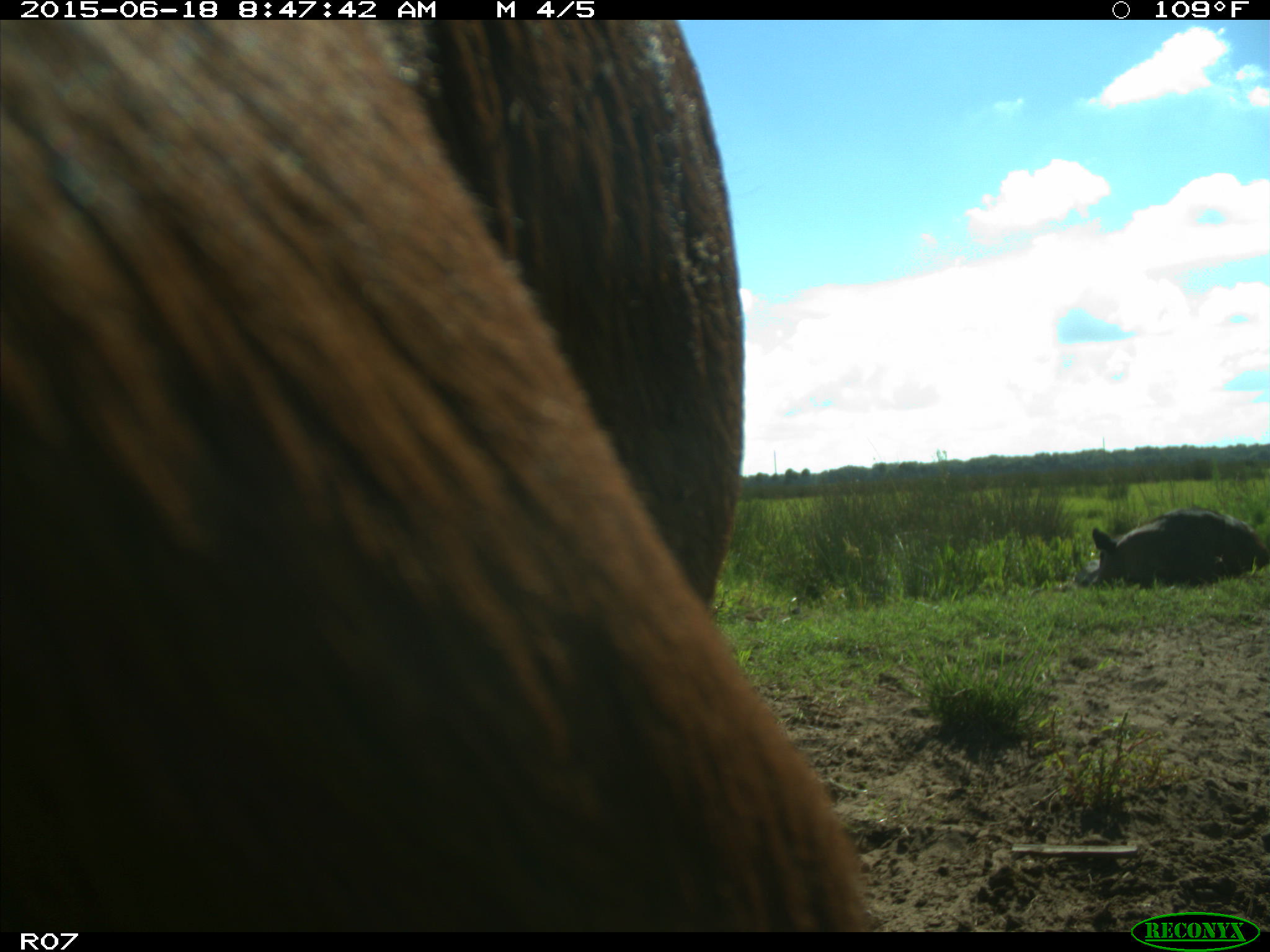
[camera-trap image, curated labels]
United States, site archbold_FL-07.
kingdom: Animalia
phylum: Chordata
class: Mammalia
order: Artiodactyla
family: Bovidae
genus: Bos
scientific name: Bos taurus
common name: domestic cow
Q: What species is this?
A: Bos taurus (domestic cow).